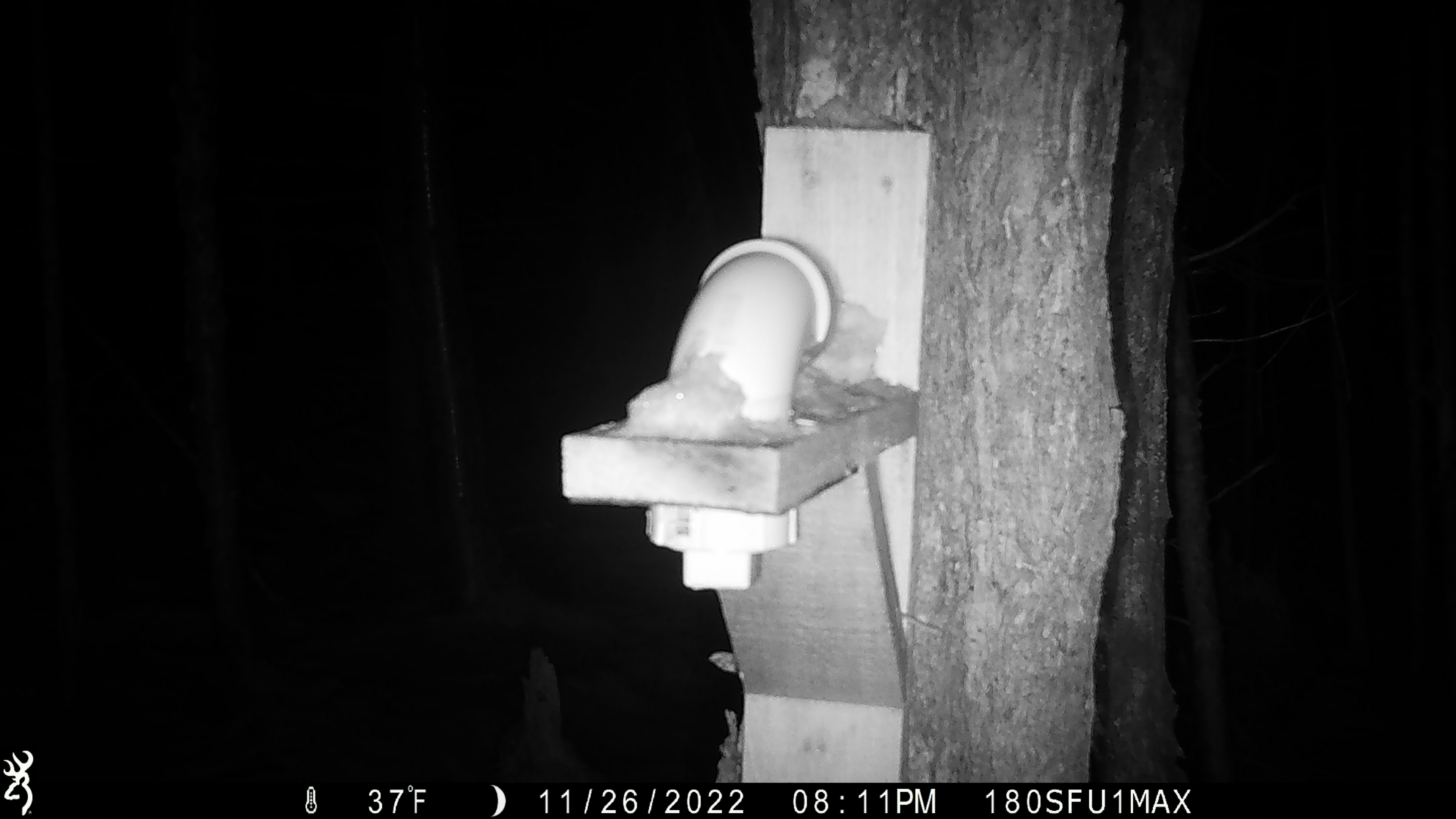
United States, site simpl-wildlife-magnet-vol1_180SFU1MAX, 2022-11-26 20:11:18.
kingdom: Animalia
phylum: Chordata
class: Mammalia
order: Rodentia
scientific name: Rodentia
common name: mouse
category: mouse sp.